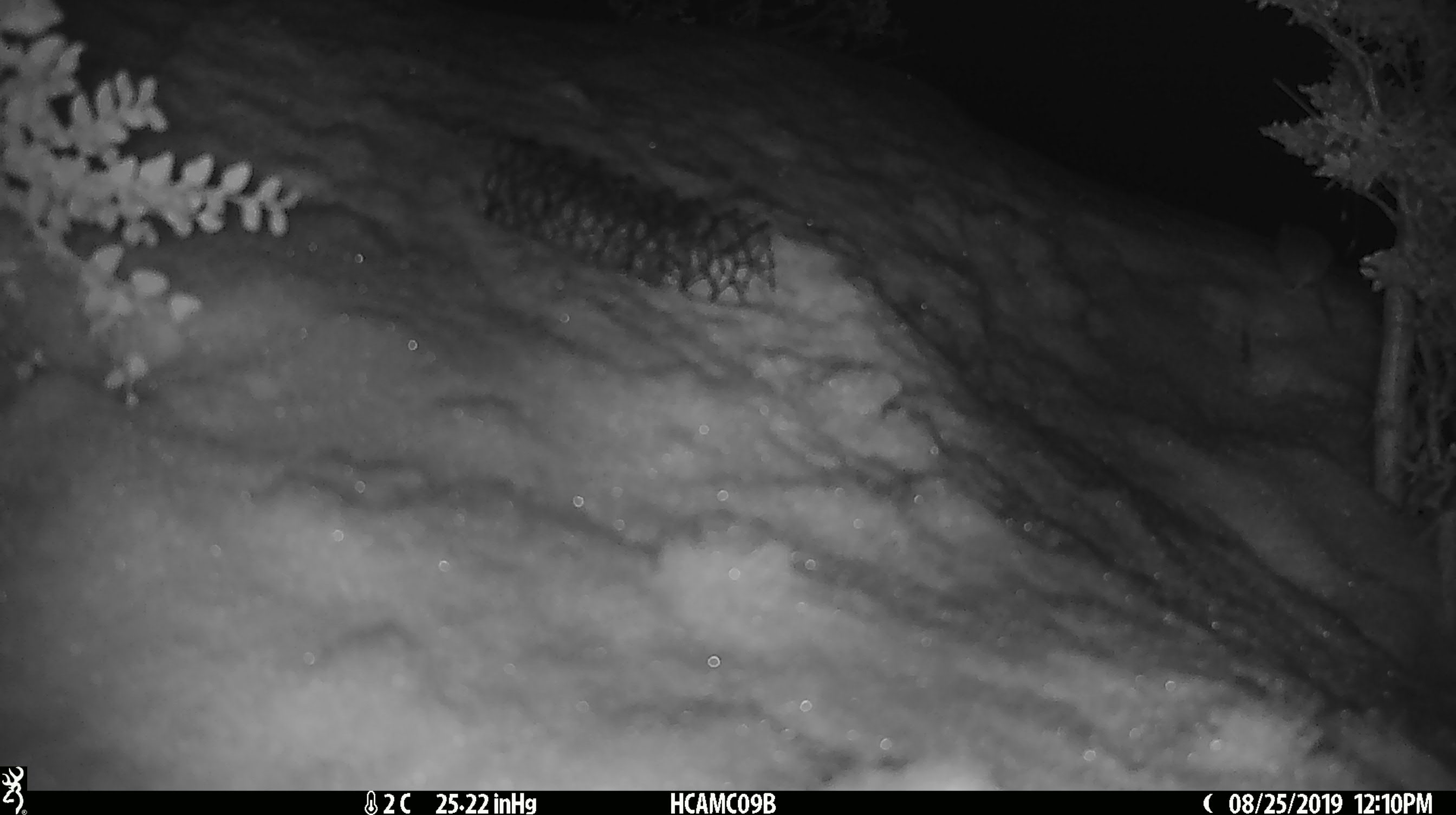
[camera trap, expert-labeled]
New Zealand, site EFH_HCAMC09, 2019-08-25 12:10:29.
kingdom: Animalia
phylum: Chordata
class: Mammalia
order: Rodentia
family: Muridae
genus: Mus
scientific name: Mus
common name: mouse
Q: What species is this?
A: Mouse (Mus).